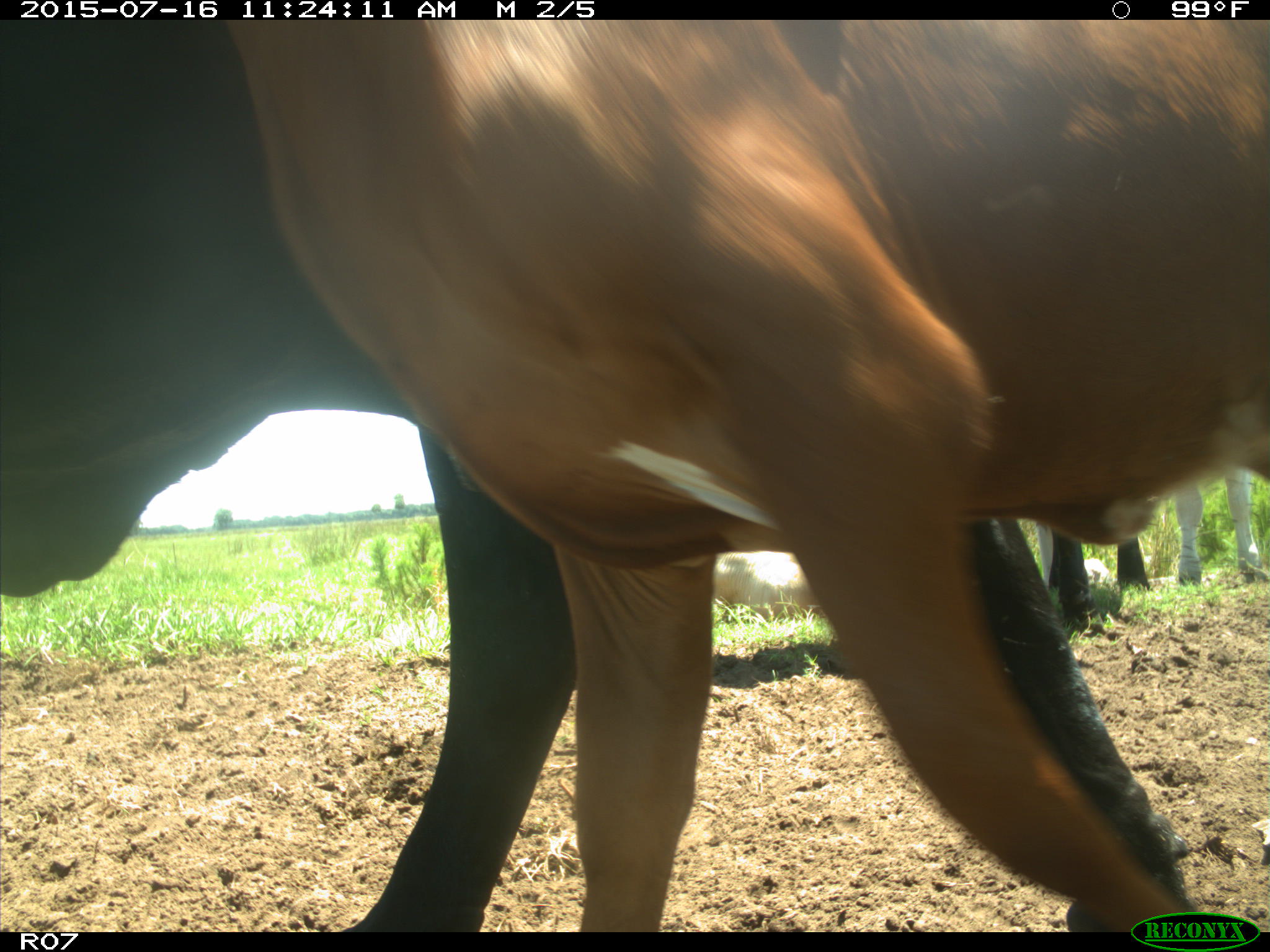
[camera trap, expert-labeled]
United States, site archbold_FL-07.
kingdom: Animalia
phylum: Chordata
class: Mammalia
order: Artiodactyla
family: Bovidae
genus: Bos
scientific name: Bos taurus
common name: domestic cow